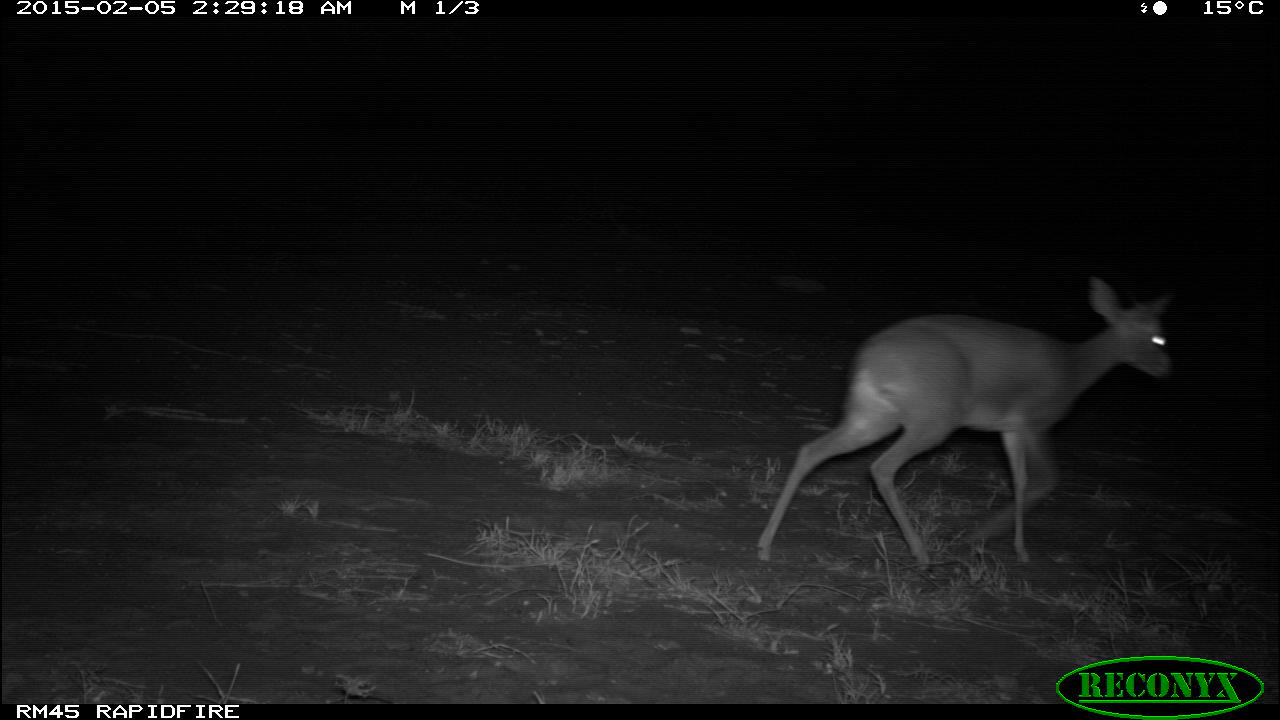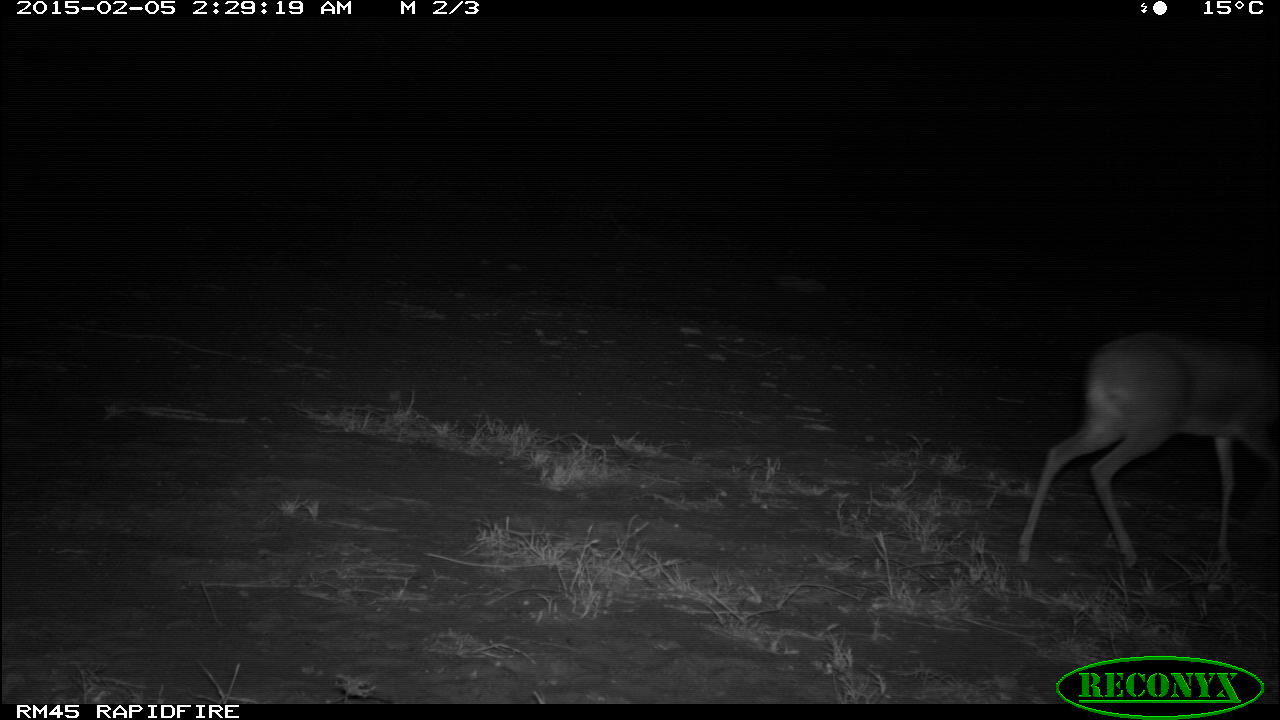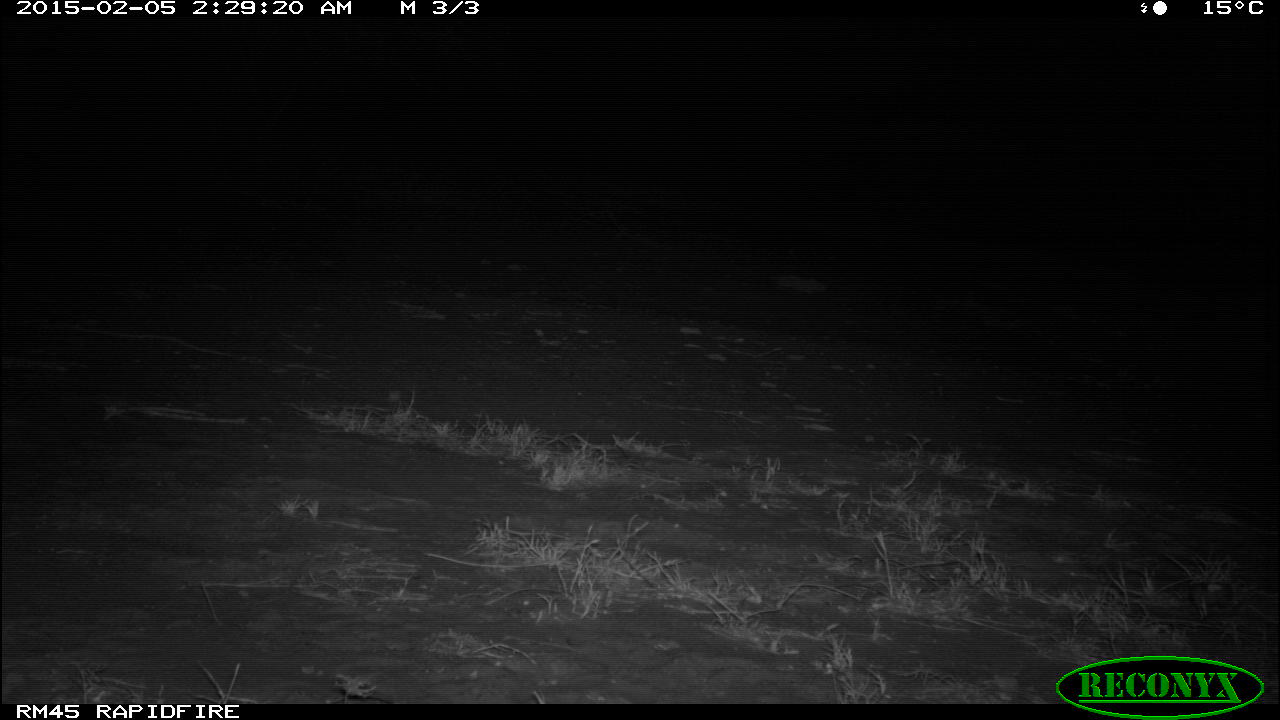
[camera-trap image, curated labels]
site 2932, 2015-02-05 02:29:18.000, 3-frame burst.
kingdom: Animalia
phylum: Chordata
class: Mammalia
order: Artiodactyla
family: Bovidae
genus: Madoqua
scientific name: Madoqua guentheri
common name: günther's dik-dik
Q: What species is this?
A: Madoqua guentheri (günther's dik-dik).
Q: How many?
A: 1.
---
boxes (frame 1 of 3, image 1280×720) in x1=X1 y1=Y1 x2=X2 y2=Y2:
madoqua guentheri: x1=757 y1=272 x2=1173 y2=570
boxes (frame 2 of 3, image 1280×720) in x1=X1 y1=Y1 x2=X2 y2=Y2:
madoqua guentheri: x1=1017 y1=326 x2=1280 y2=580